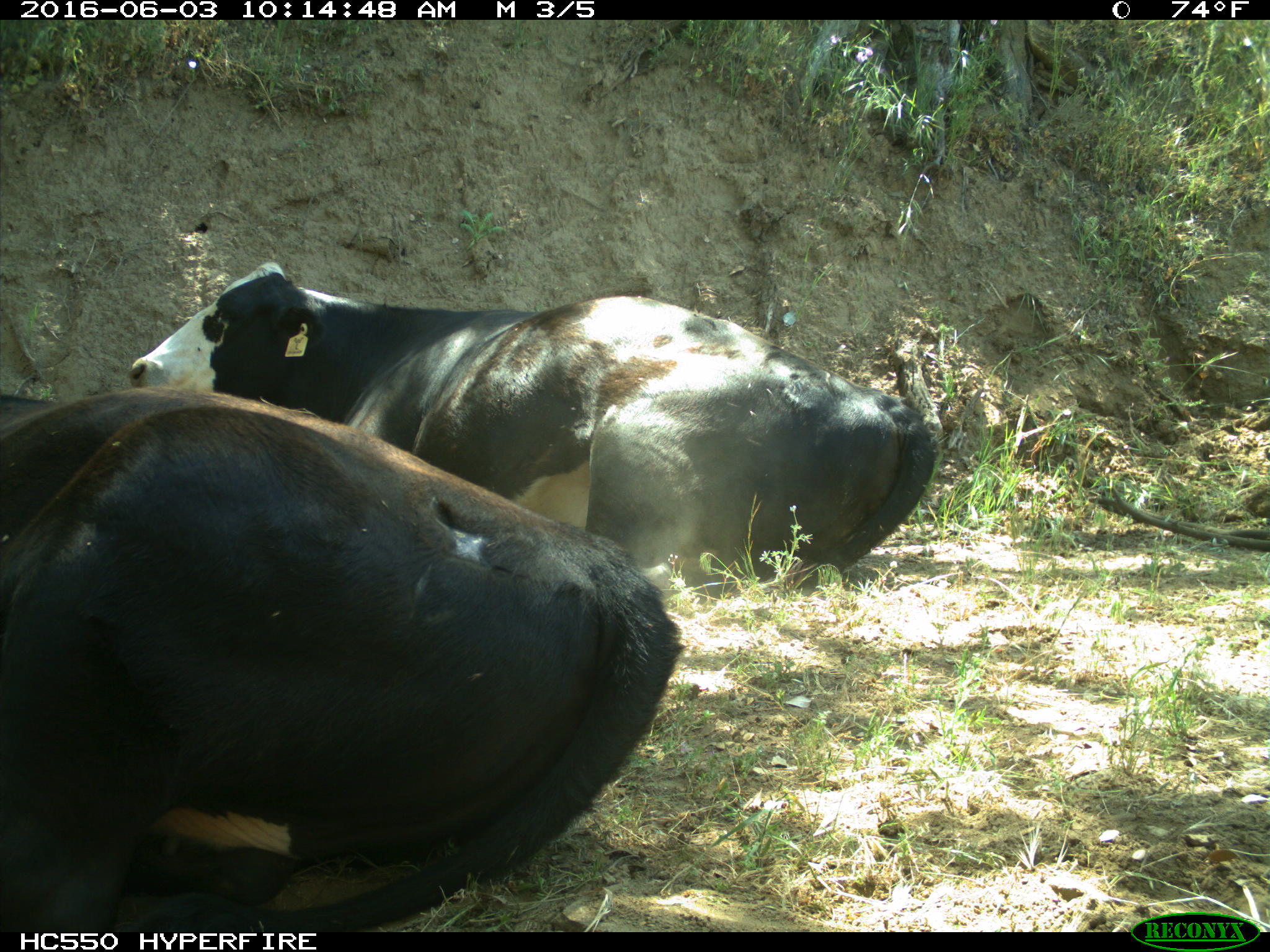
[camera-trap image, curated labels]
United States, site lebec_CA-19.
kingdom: Animalia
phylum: Chordata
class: Mammalia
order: Artiodactyla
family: Bovidae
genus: Bos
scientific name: Bos taurus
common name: domestic cow